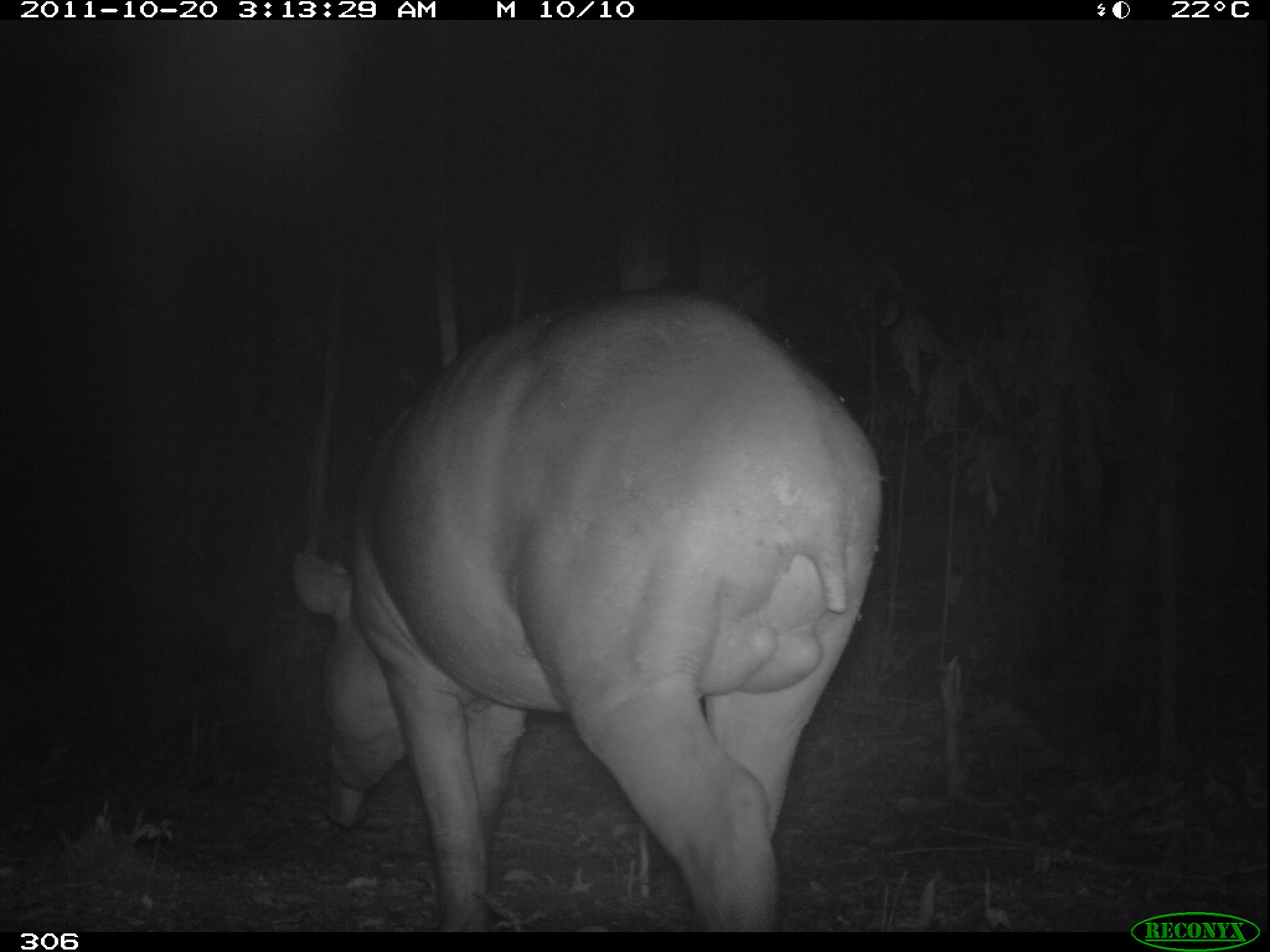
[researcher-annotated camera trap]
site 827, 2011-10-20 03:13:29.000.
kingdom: Animalia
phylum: Chordata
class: Mammalia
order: Perissodactyla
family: Tapiridae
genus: Tapirus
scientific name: Tapirus terrestris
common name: south american tapir